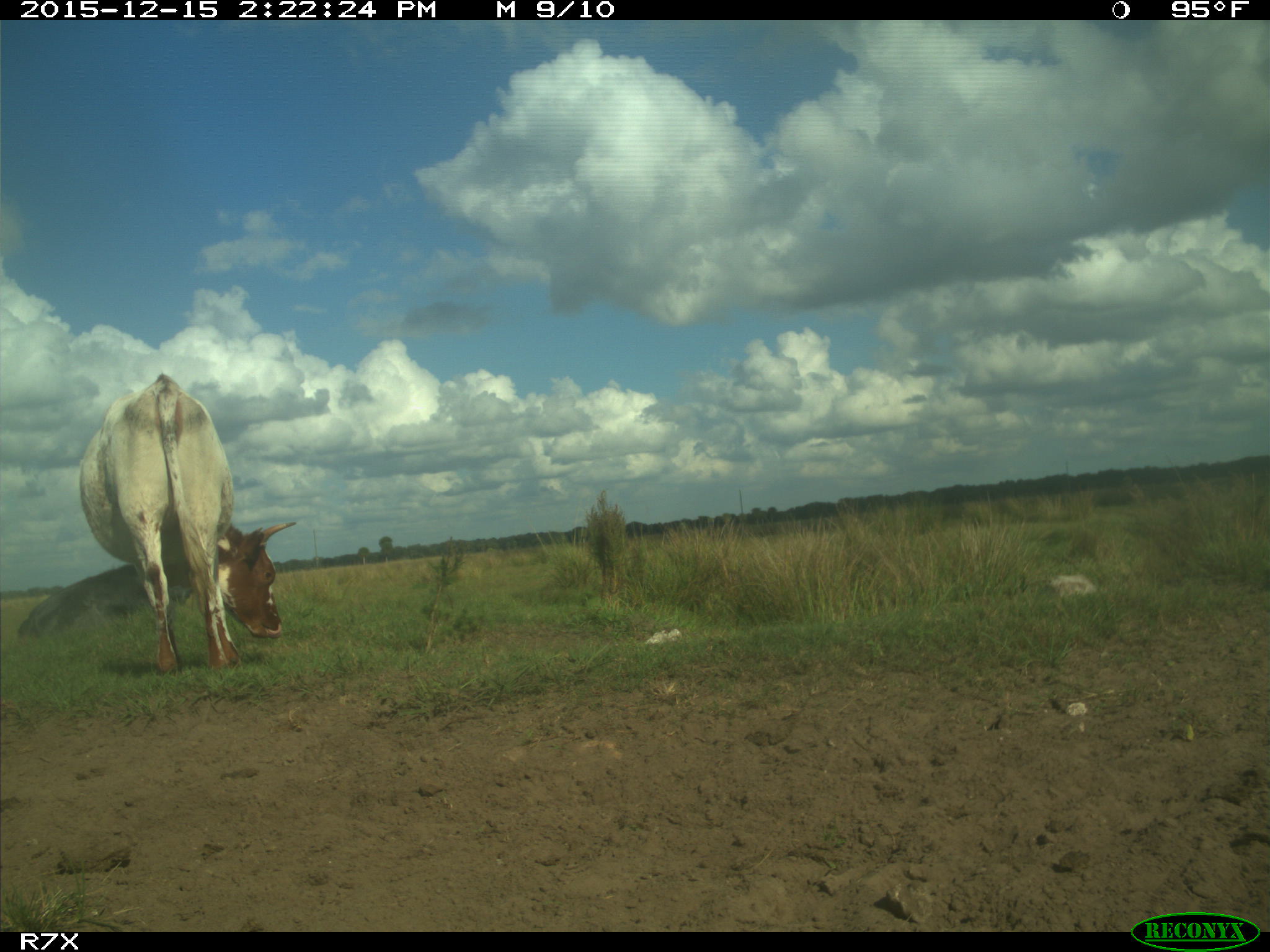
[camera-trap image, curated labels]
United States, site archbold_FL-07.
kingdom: Animalia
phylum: Chordata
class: Mammalia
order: Artiodactyla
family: Bovidae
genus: Bos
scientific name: Bos taurus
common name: domestic cow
Bos taurus (domestic cow).